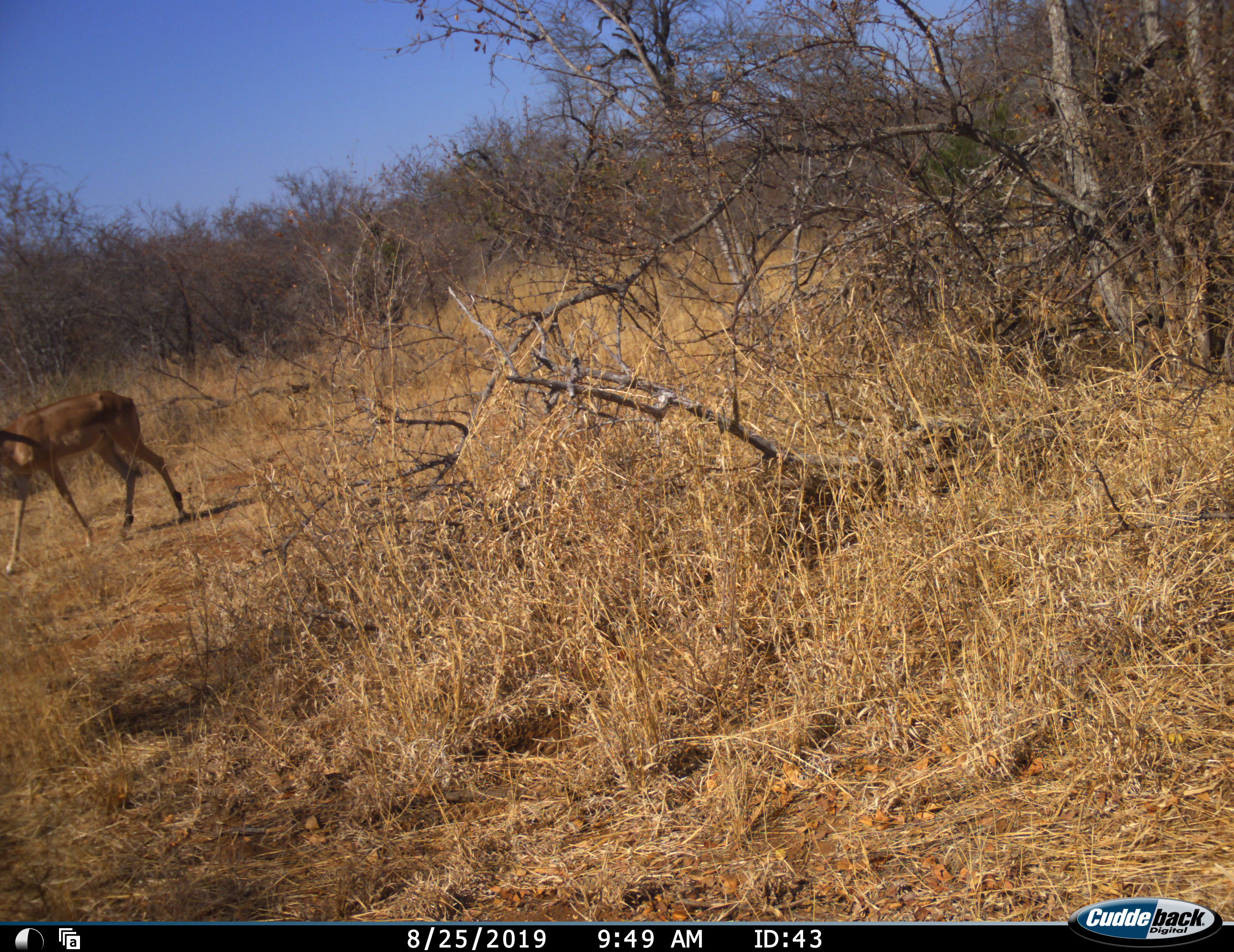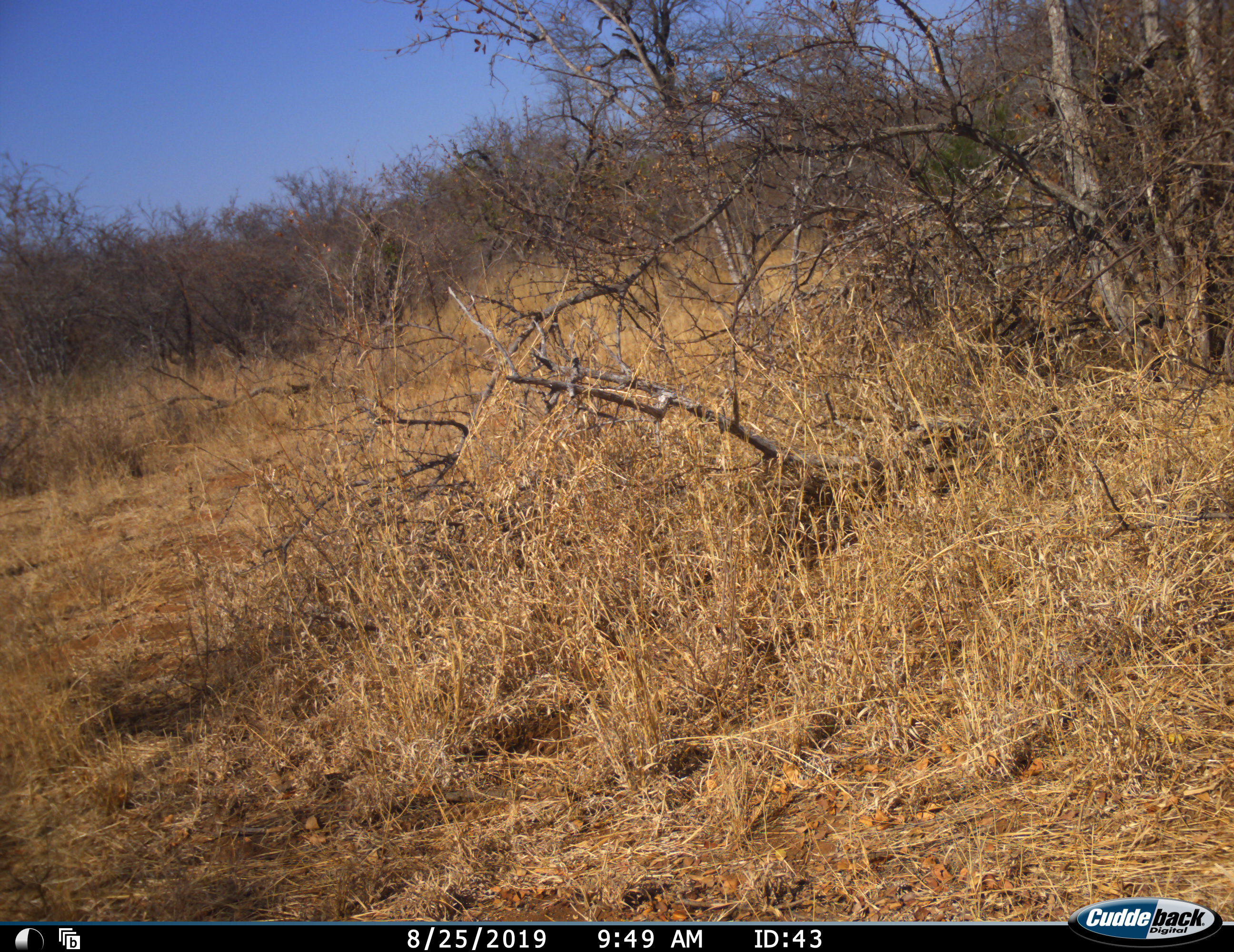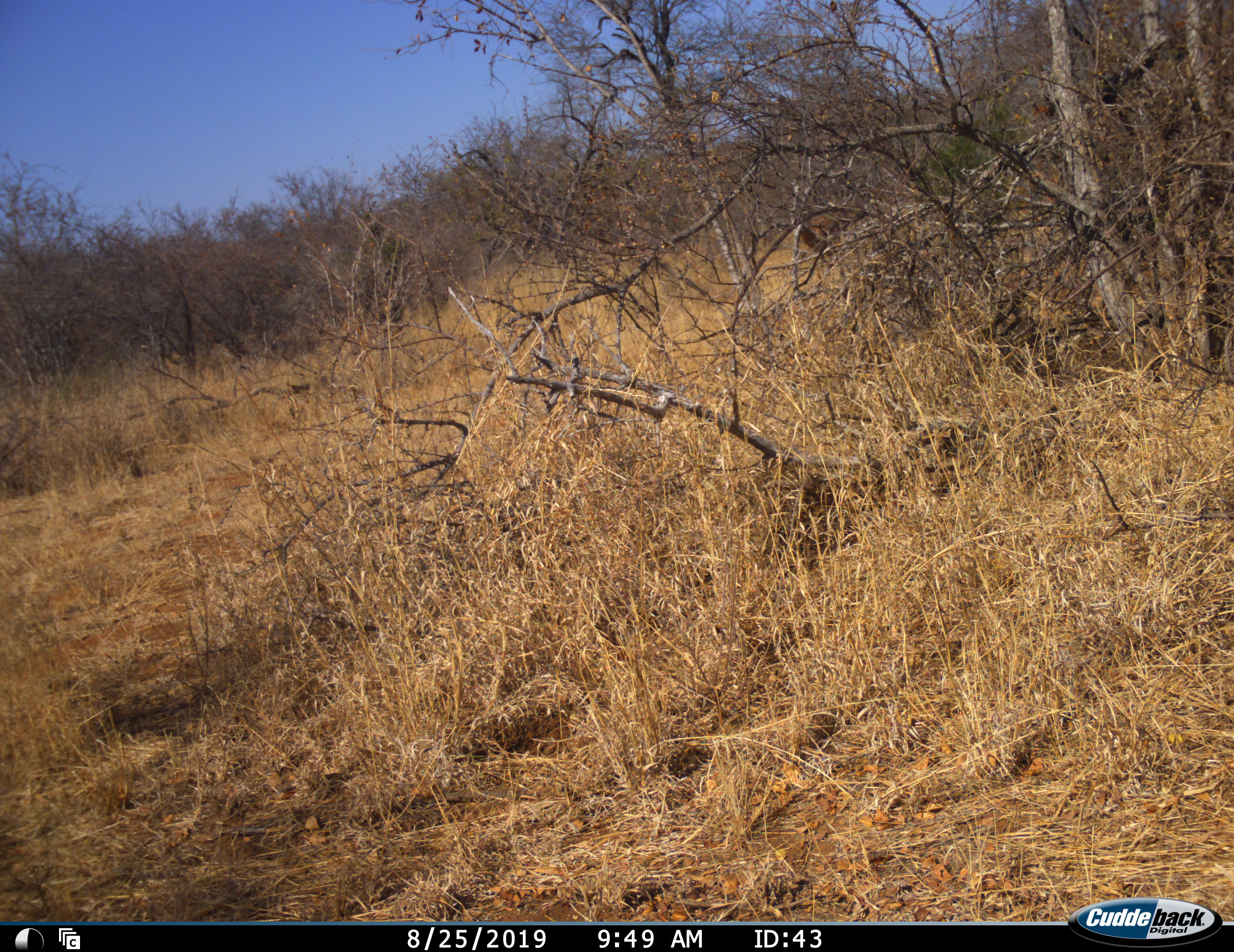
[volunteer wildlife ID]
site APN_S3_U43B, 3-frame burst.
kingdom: Animalia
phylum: Chordata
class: Mammalia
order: Artiodactyla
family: Bovidae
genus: Aepyceros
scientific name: Aepyceros melampus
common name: impala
Impala (Aepyceros melampus), count 2. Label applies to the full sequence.